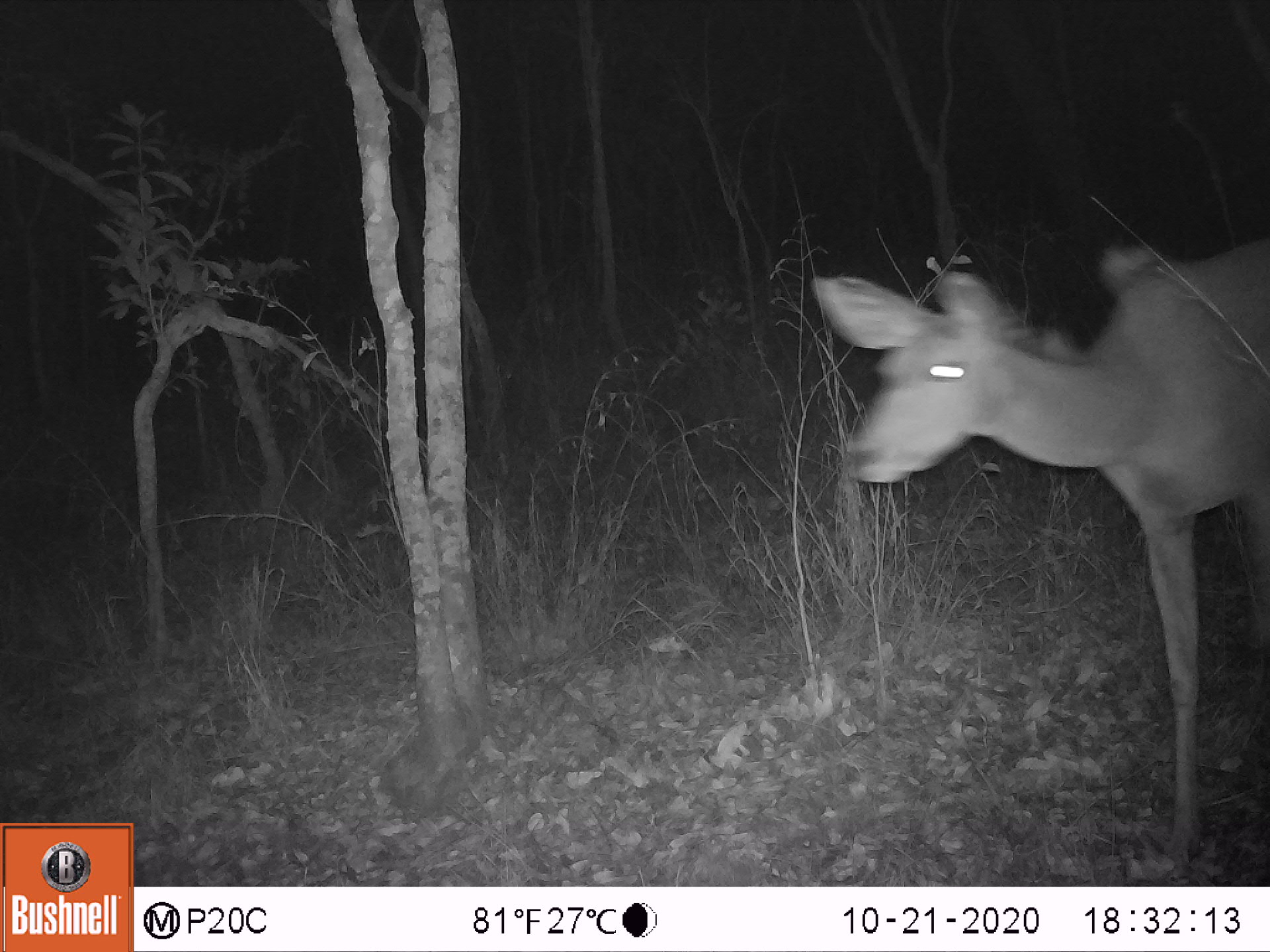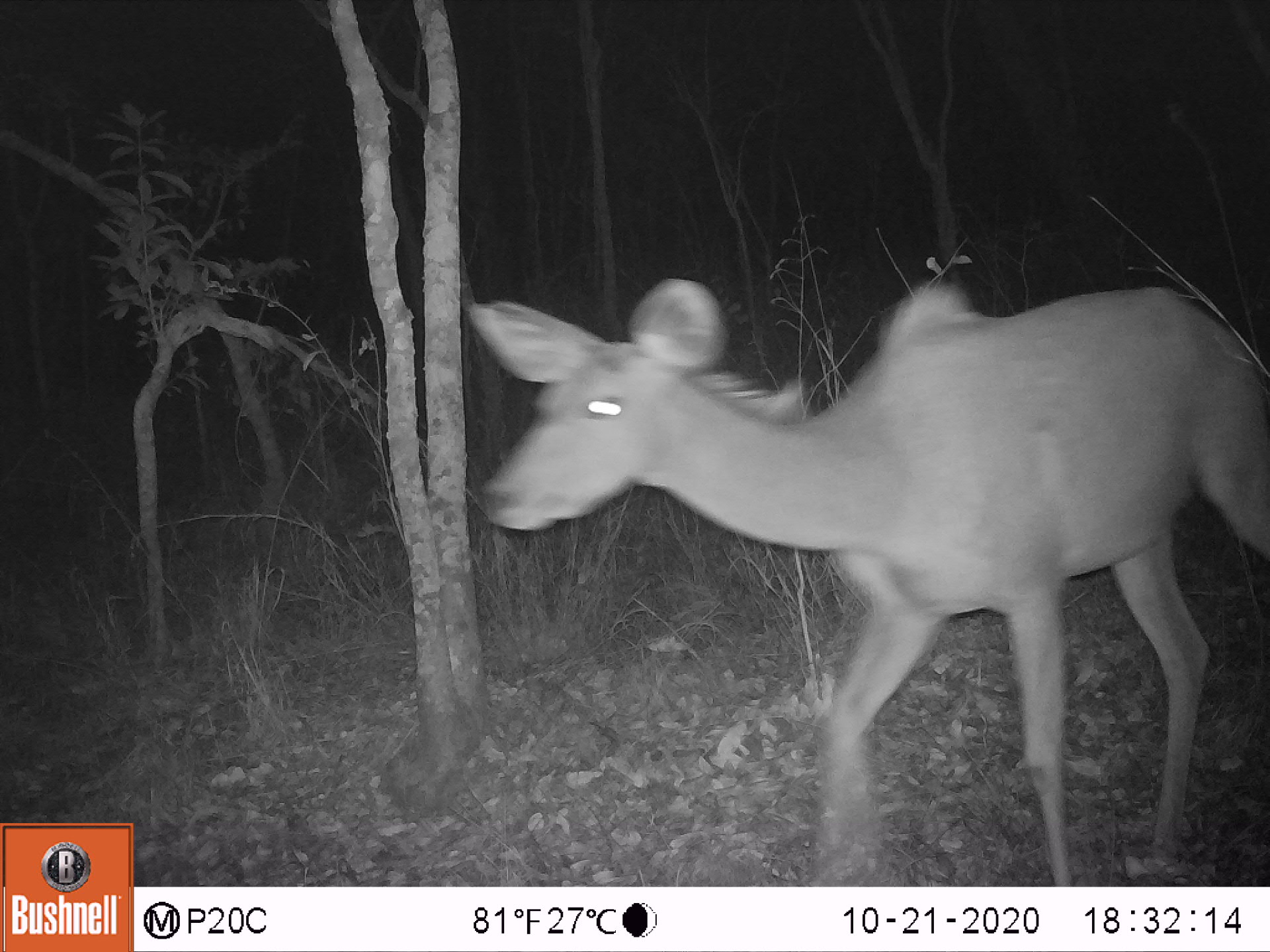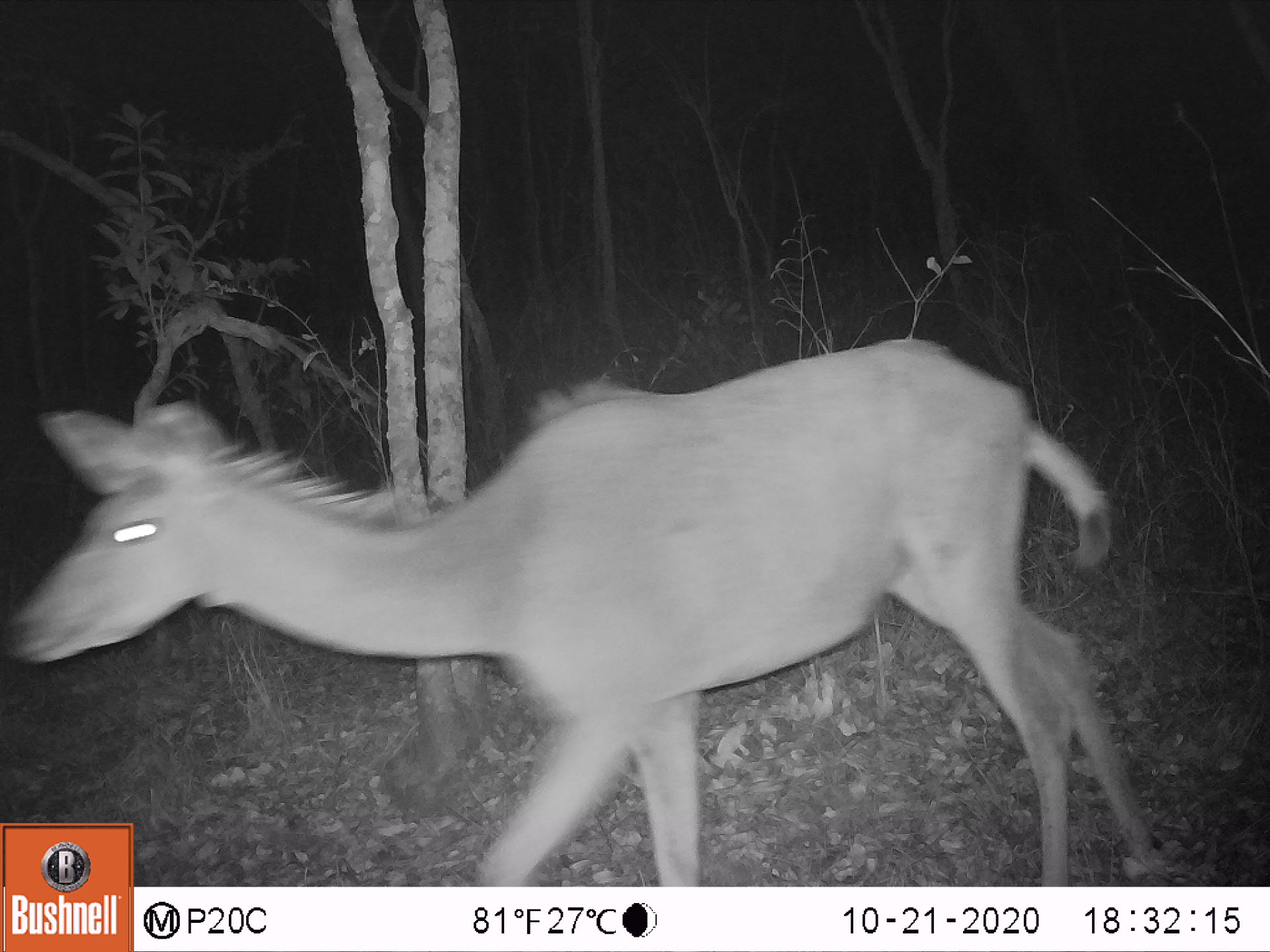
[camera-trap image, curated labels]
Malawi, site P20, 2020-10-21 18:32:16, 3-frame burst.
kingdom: Animalia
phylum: Chordata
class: Mammalia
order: Artiodactyla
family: Bovidae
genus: Tragelaphus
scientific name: Tragelaphus strepsiceros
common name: greater kudu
Greater kudu (Tragelaphus strepsiceros), count 1.